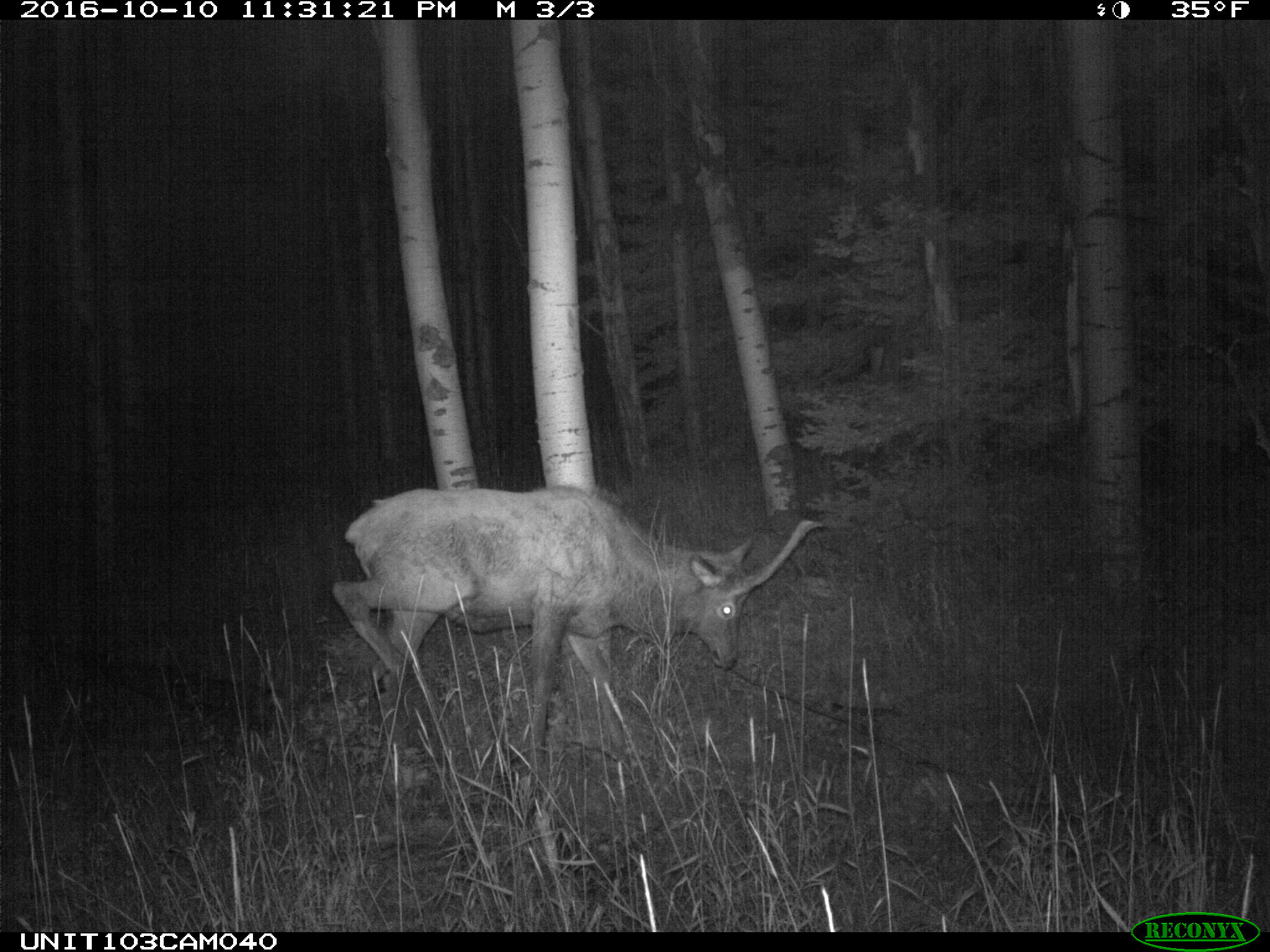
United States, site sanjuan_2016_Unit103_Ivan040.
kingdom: Animalia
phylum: Chordata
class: Mammalia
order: Artiodactyla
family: Cervidae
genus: Cervus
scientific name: Cervus elaphus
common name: red deer